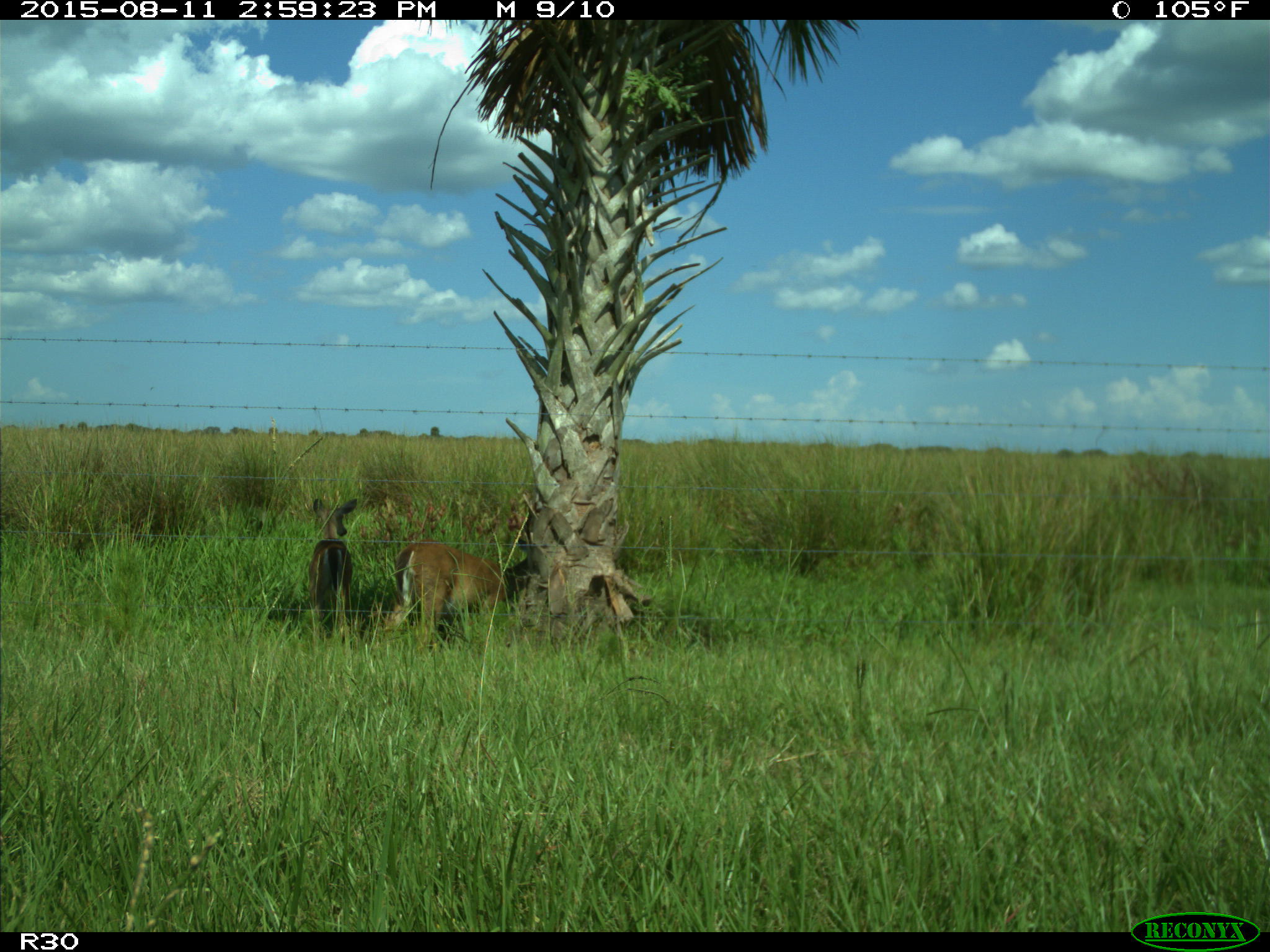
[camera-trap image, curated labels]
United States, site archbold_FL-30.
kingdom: Animalia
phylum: Chordata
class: Mammalia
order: Artiodactyla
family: Cervidae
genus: Odocoileus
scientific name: Odocoileus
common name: deer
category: unidentified deer